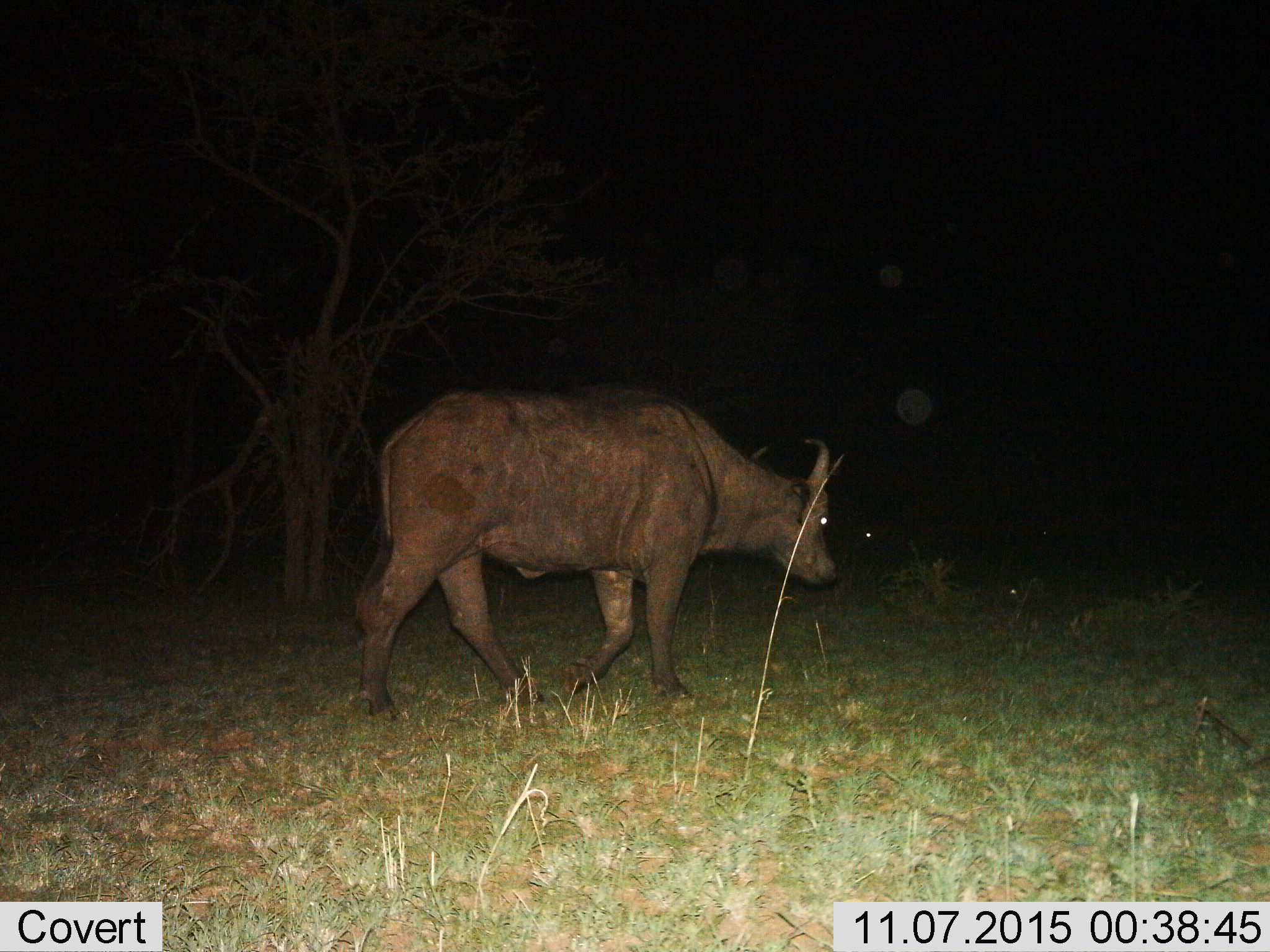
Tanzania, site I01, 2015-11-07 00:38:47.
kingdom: Animalia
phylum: Chordata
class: Mammalia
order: Artiodactyla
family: Bovidae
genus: Syncerus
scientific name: Syncerus caffer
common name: cape buffalo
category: buffalo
Buffalo (cape buffalo) (Syncerus caffer), count 1. Behavior (volunteer vote fractions): standing 17%, resting 0%, moving 83%, interacting 0%. Young present (vote fraction): 0%. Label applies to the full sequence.